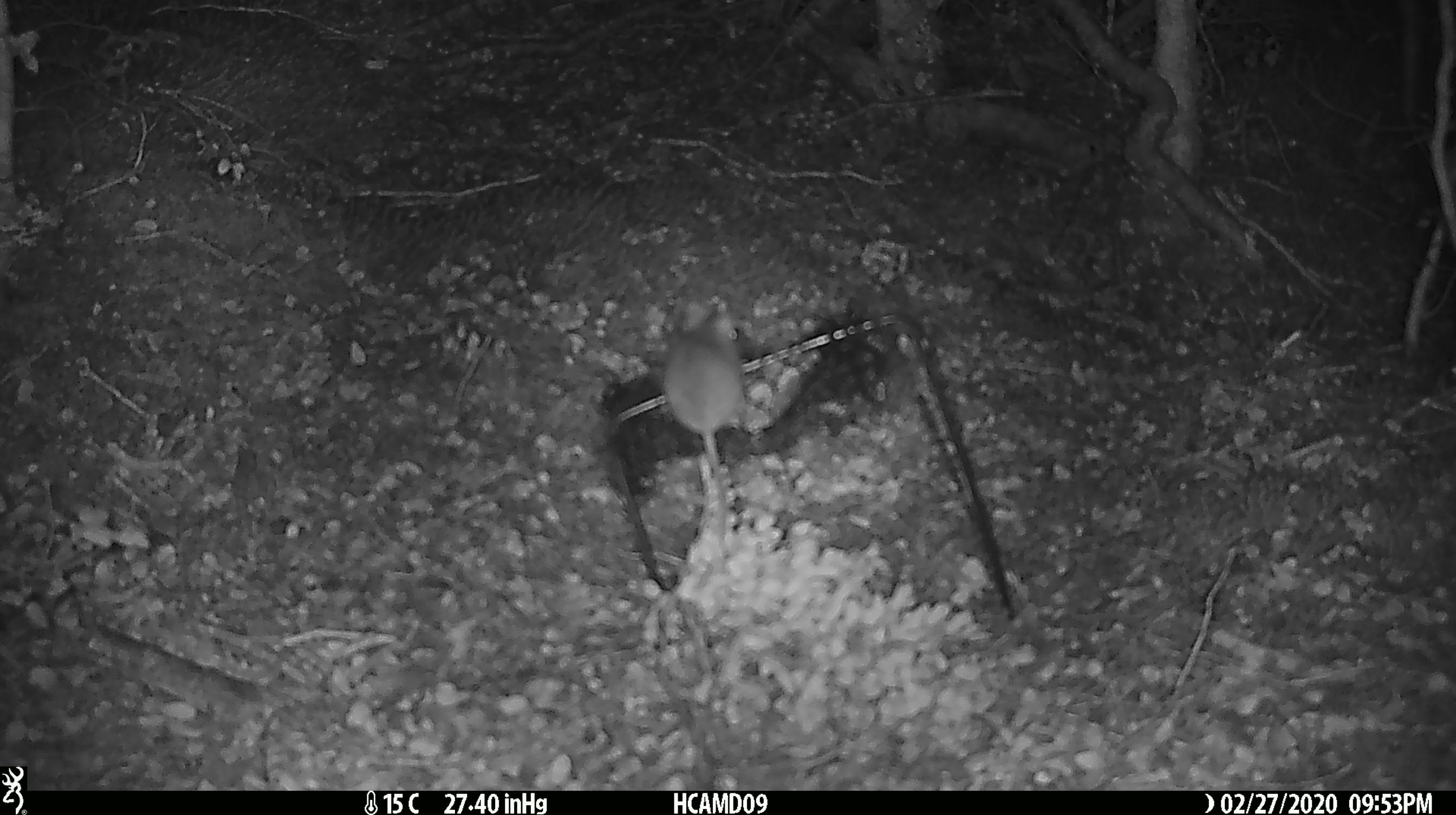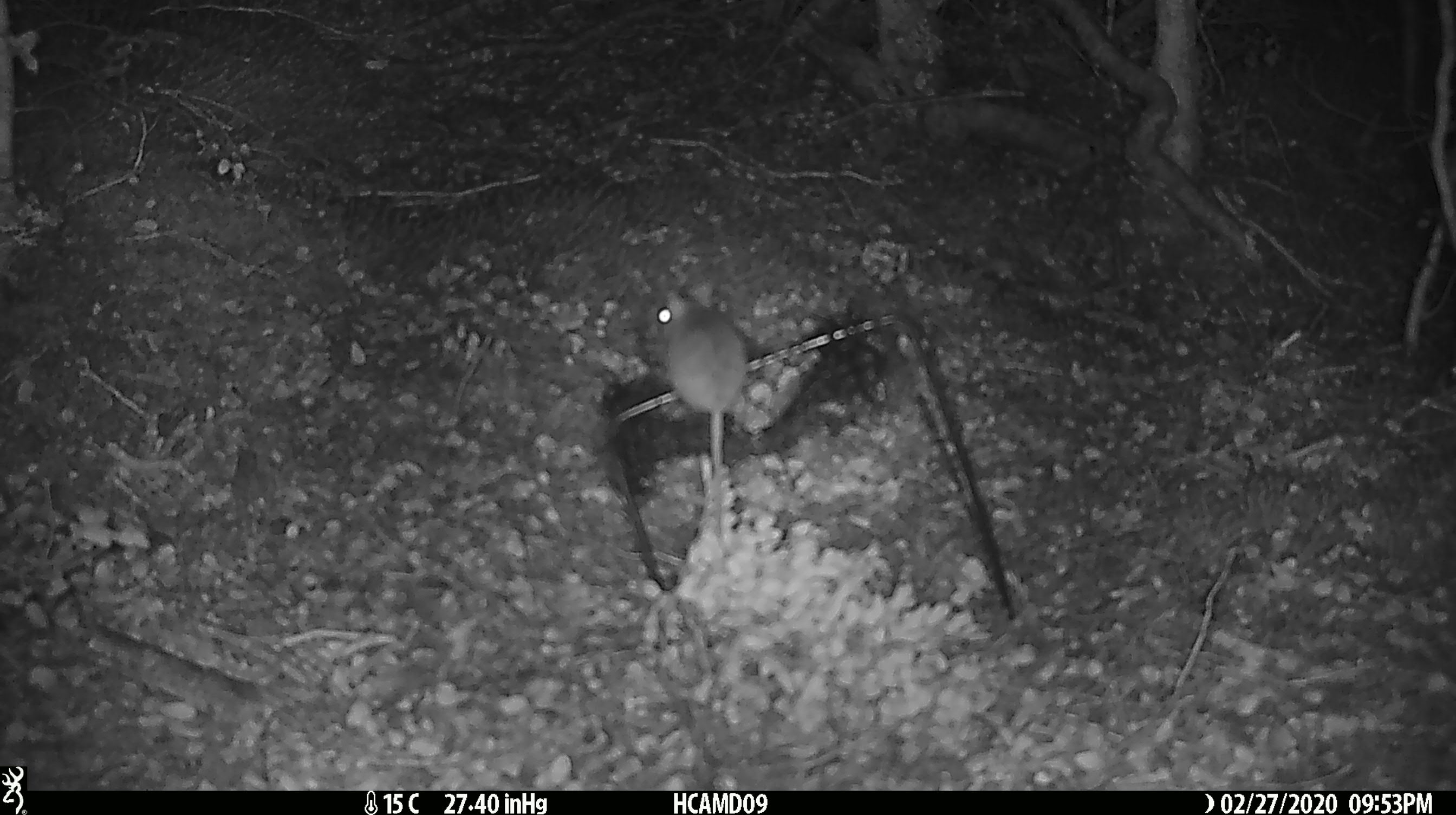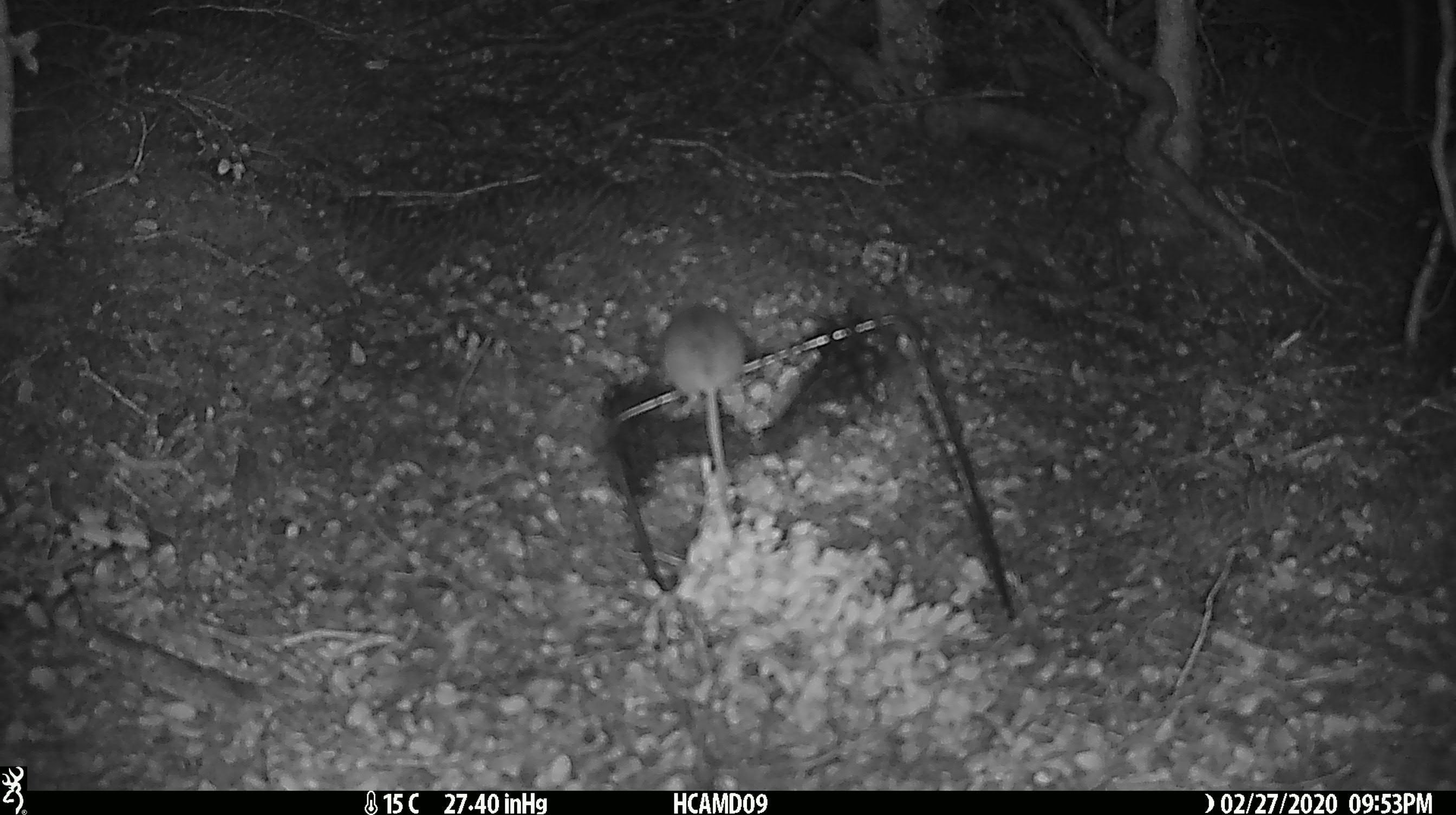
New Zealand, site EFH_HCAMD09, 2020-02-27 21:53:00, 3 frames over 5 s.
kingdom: Animalia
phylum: Chordata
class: Mammalia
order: Rodentia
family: Muridae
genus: Mus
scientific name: Mus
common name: mouse